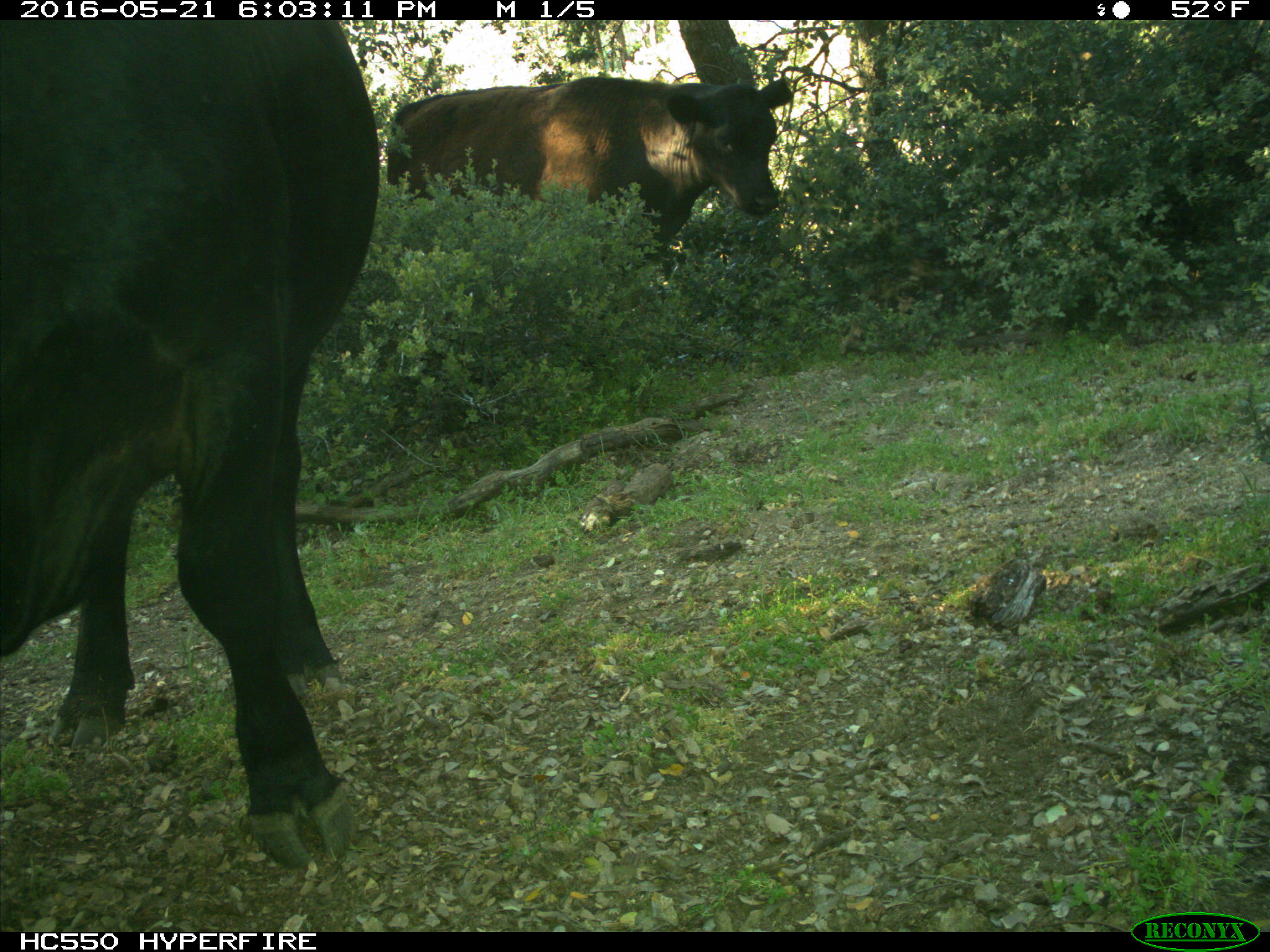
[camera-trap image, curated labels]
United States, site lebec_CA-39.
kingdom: Animalia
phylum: Chordata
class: Mammalia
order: Artiodactyla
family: Bovidae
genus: Bos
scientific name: Bos taurus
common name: domestic cow